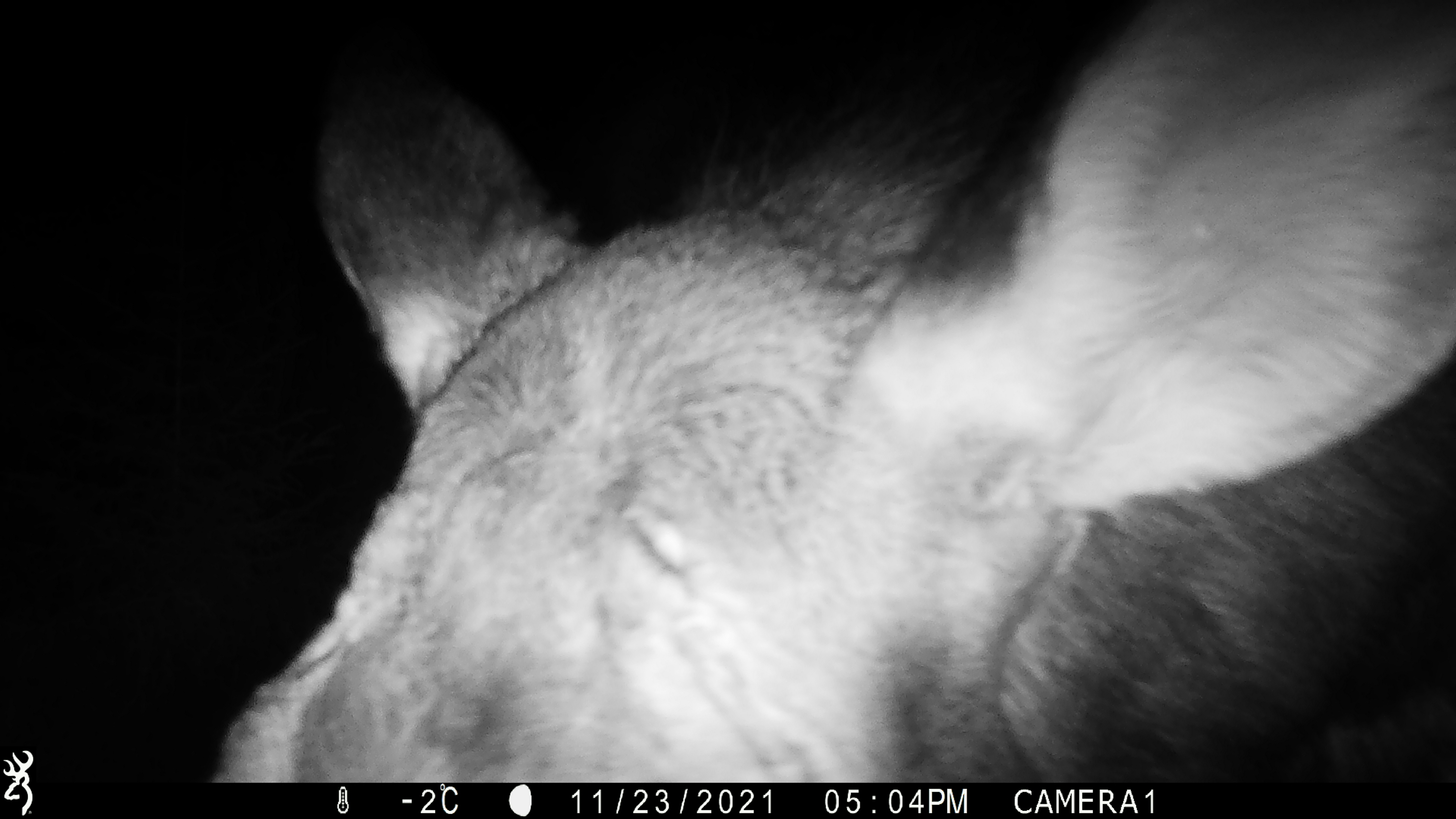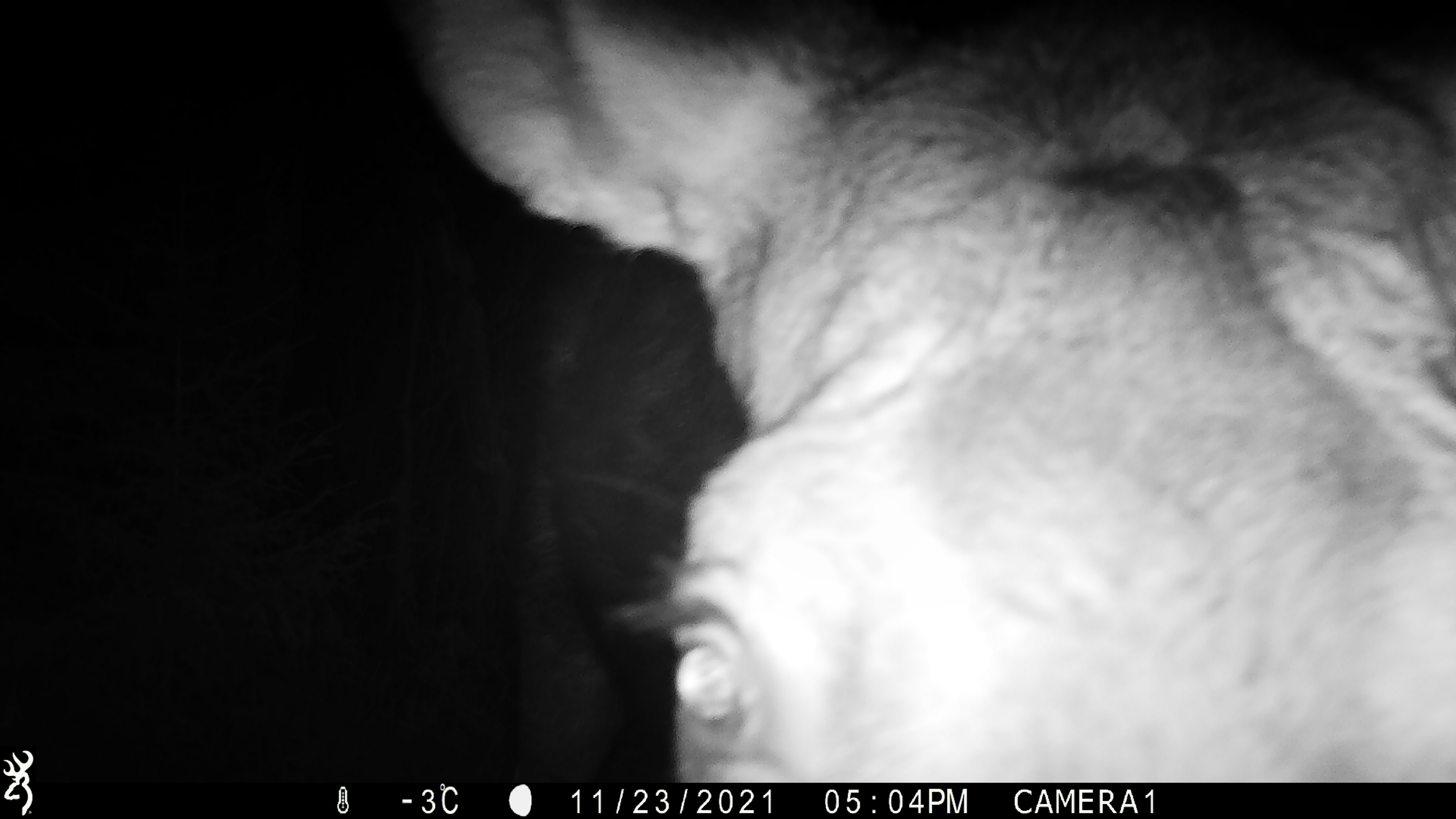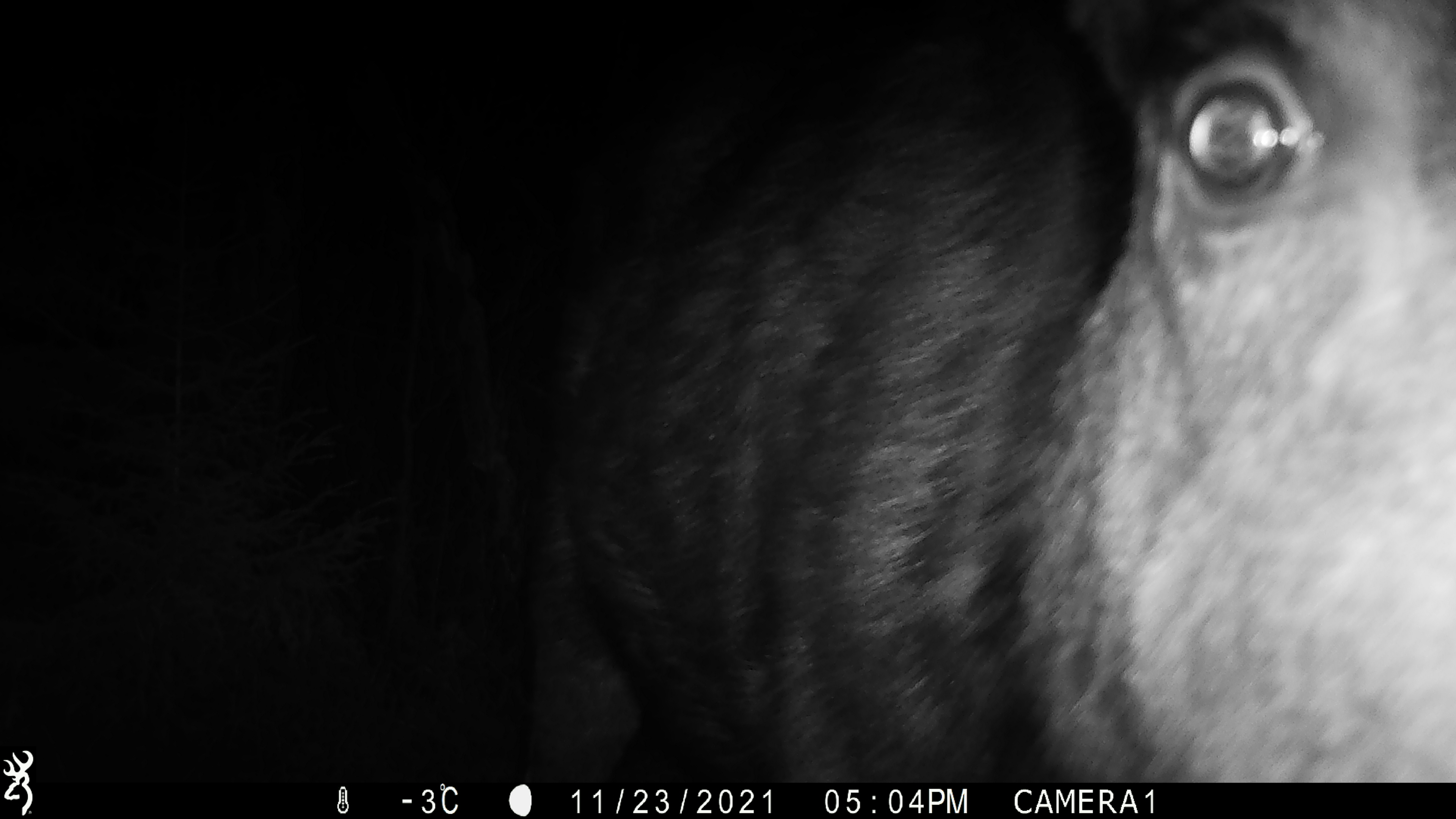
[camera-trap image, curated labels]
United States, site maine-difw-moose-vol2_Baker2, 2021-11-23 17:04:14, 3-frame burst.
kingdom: Animalia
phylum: Chordata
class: Mammalia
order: Artiodactyla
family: Cervidae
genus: Alces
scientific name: Alces alces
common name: moose